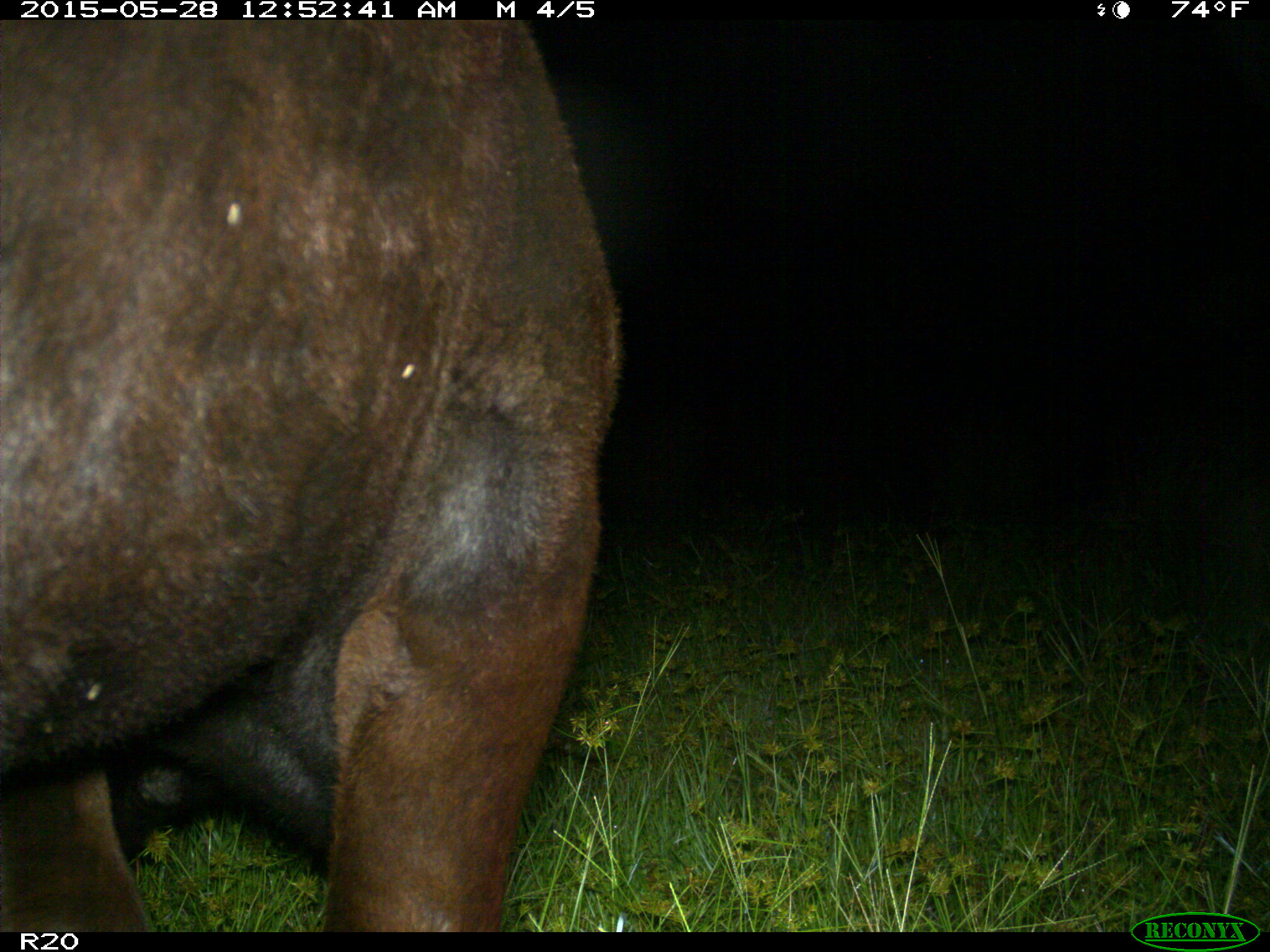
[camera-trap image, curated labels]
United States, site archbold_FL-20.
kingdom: Animalia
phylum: Chordata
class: Mammalia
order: Artiodactyla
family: Bovidae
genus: Bos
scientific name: Bos taurus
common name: domestic cow